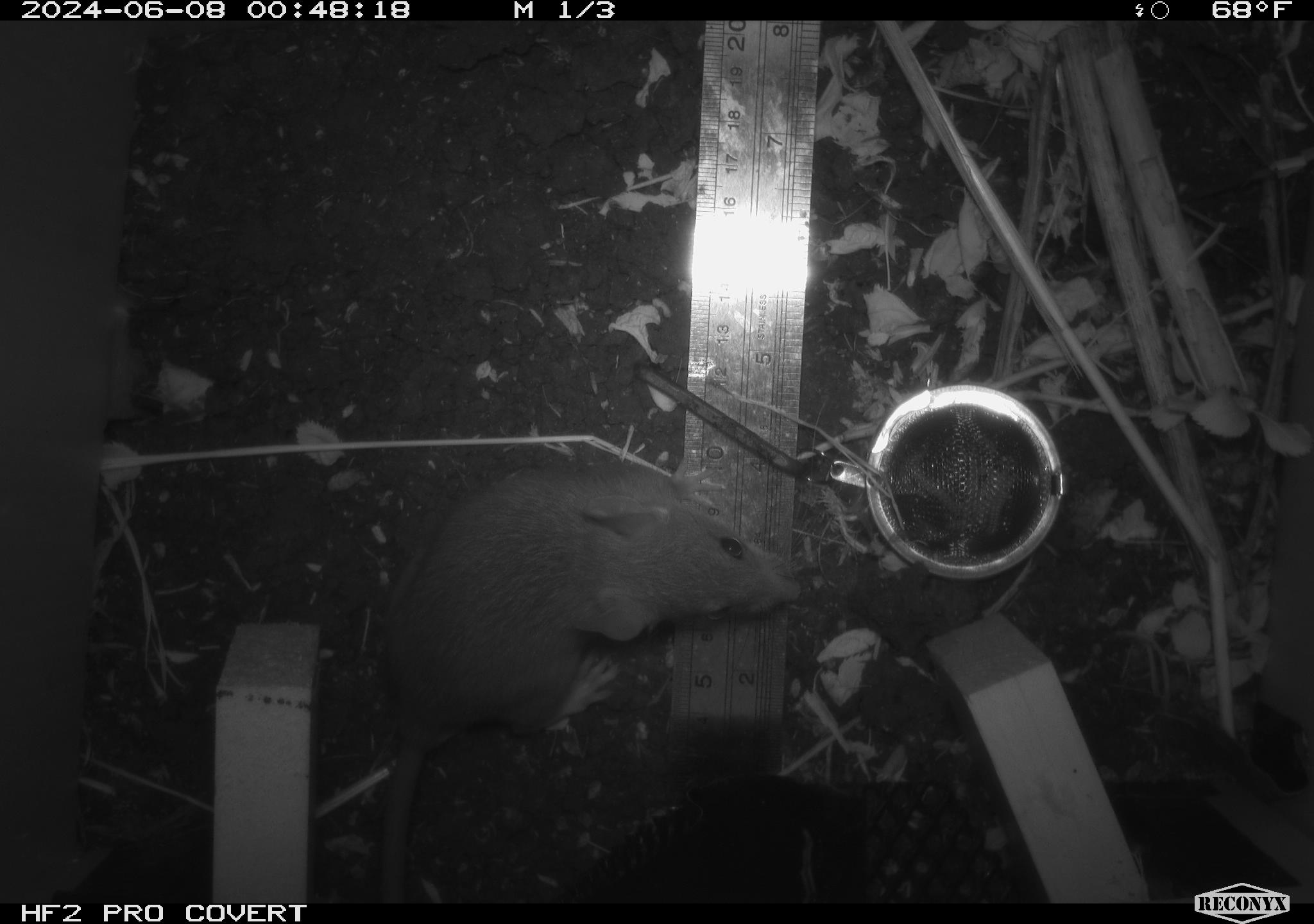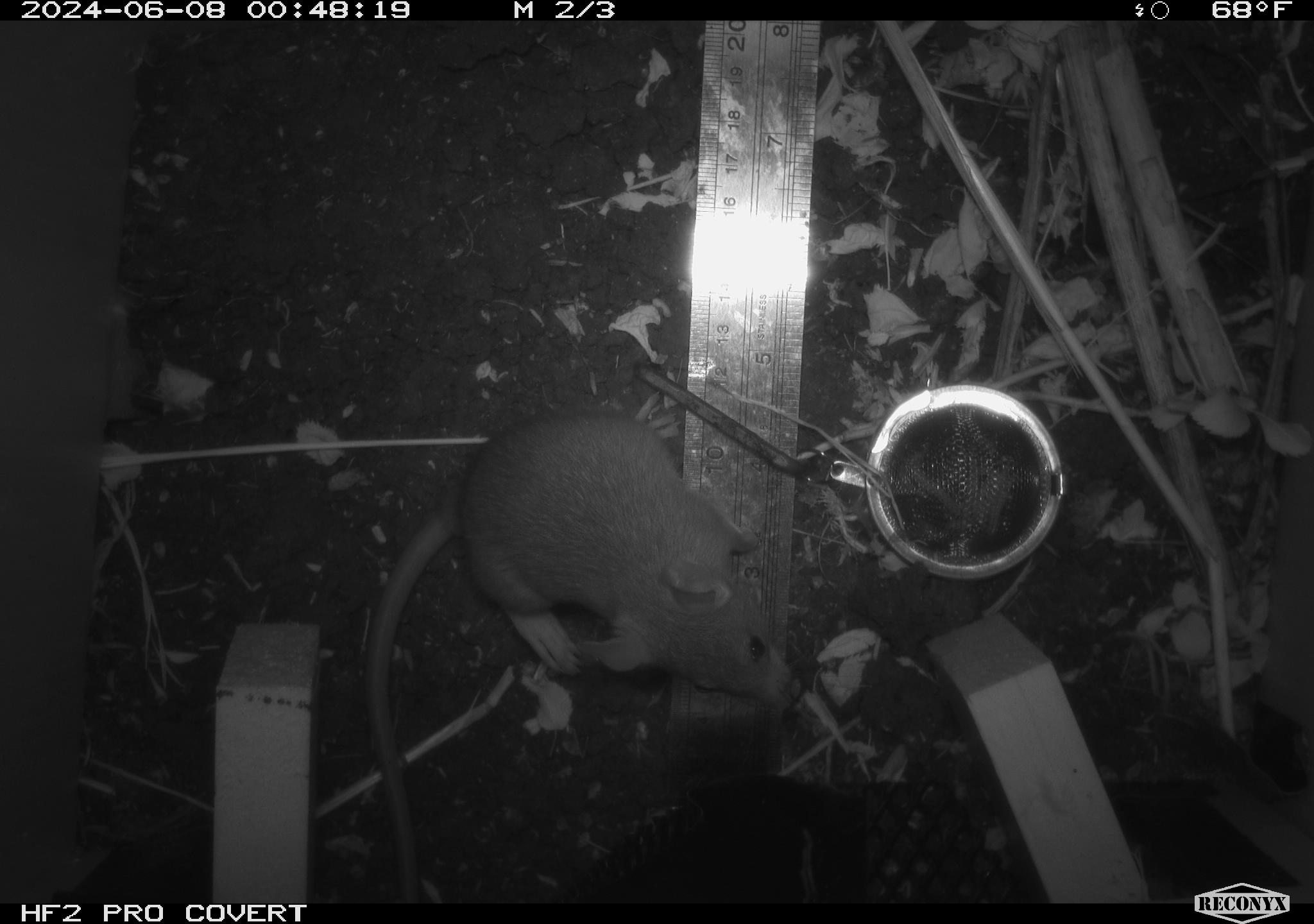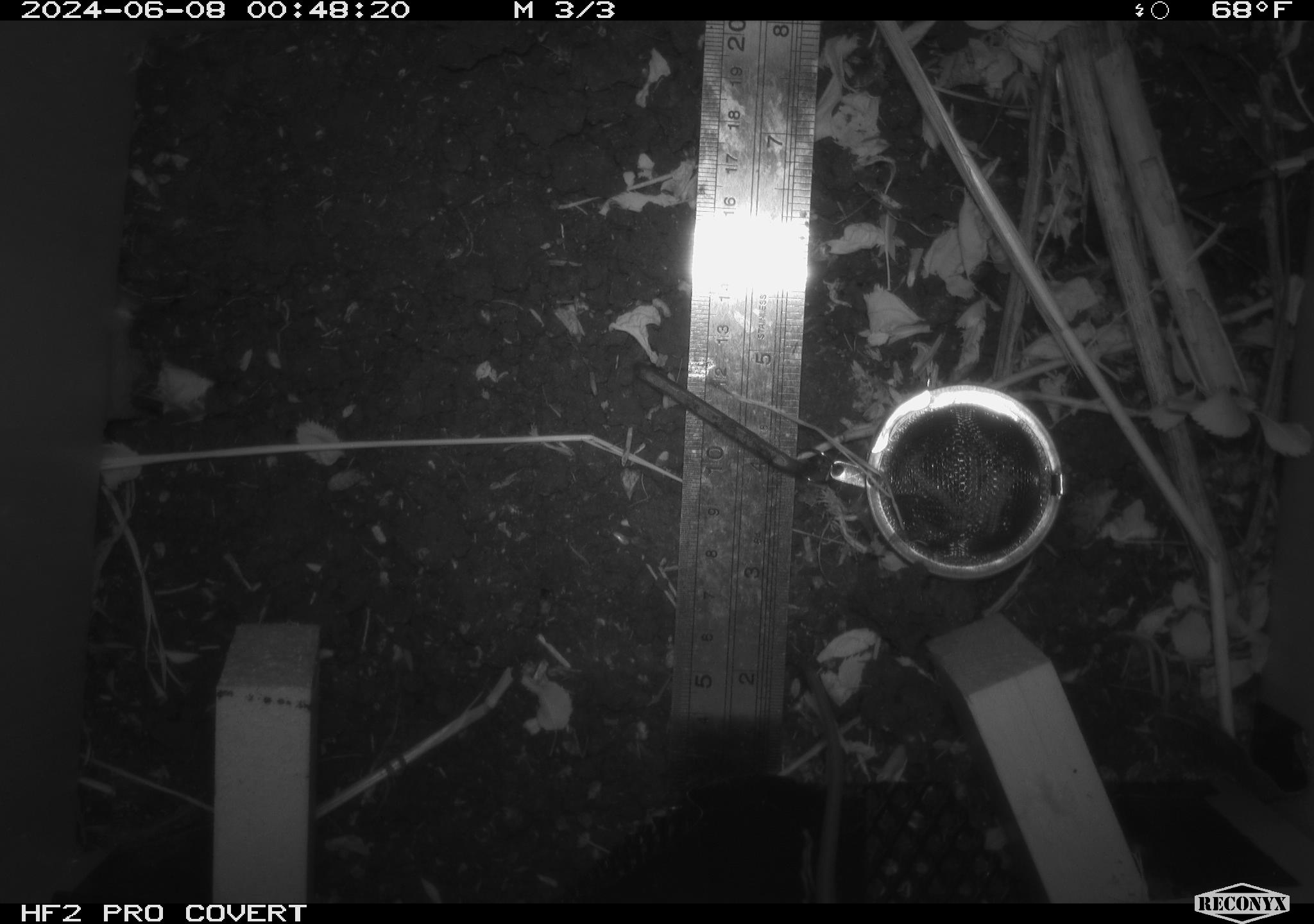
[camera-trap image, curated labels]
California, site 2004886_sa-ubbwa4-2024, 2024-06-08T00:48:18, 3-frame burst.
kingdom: Animalia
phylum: Chordata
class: Mammalia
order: Rodentia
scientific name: Rodentia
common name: woodrat or rat or mouse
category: woodrat or rat or mouse species